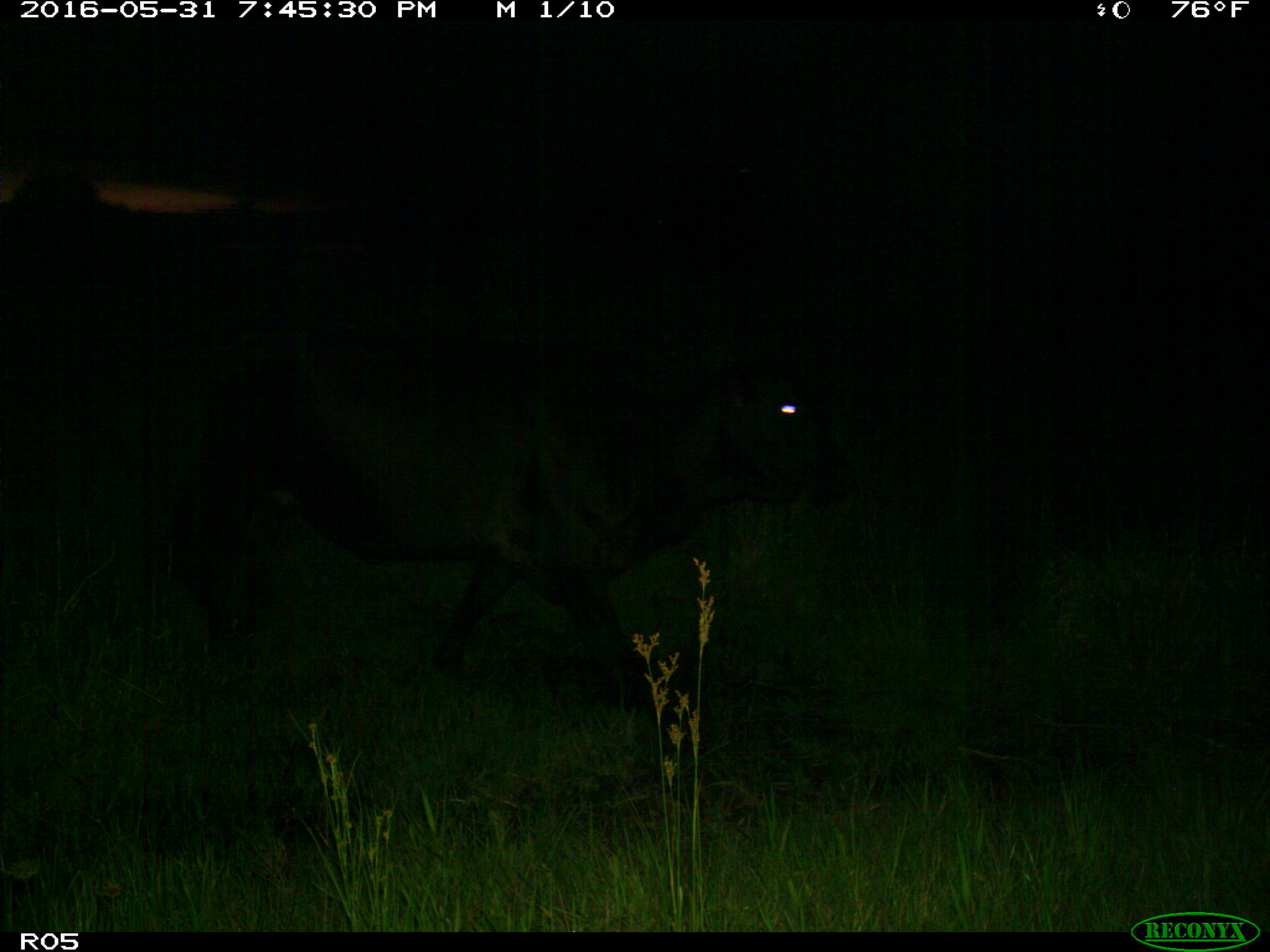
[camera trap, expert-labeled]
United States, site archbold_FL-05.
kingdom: Animalia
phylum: Chordata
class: Mammalia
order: Artiodactyla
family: Bovidae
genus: Bos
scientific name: Bos taurus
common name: domestic cow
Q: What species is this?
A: Bos taurus (domestic cow).